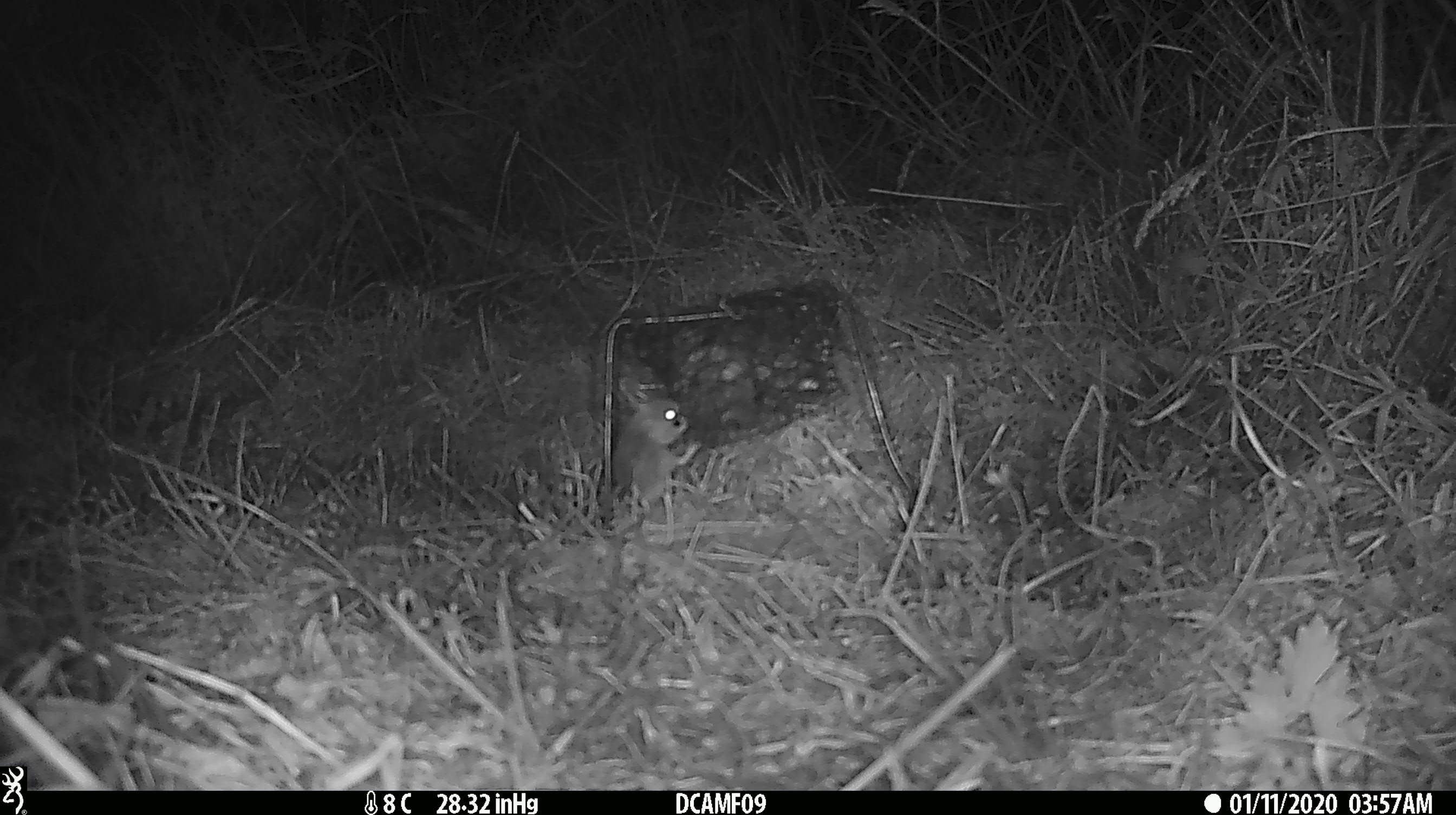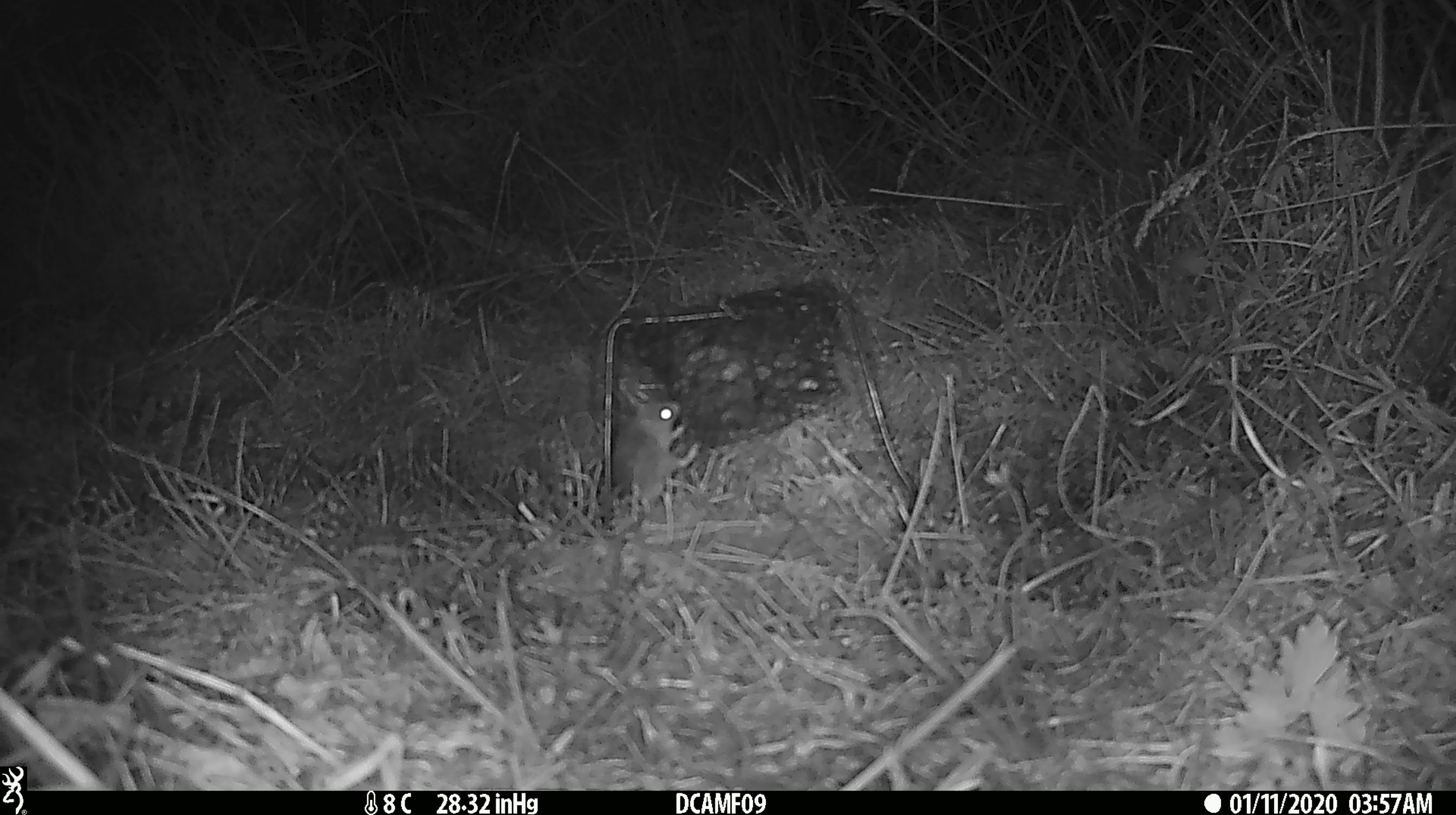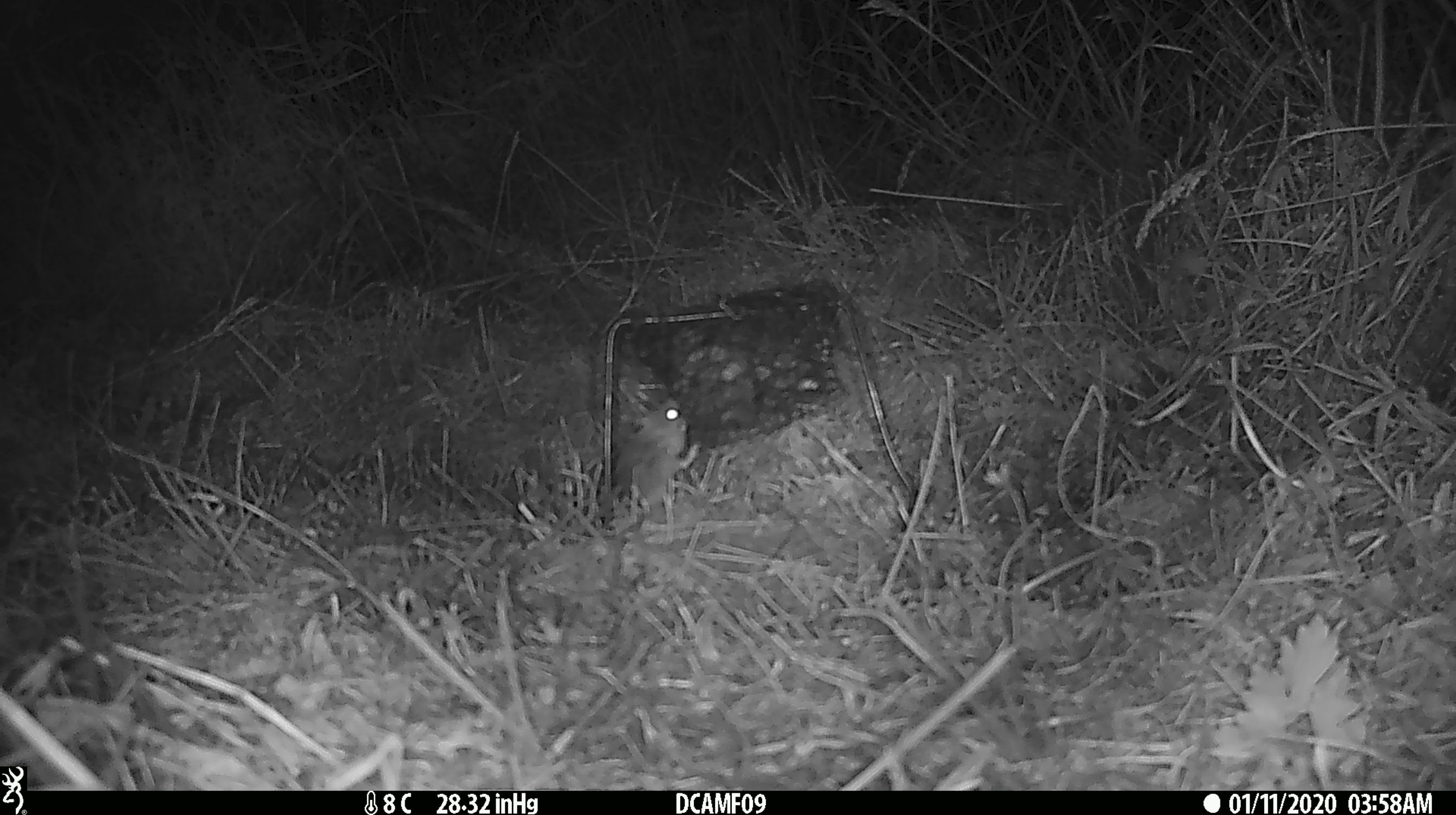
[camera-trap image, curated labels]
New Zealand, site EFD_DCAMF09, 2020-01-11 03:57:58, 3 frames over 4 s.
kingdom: Animalia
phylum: Chordata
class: Mammalia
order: Rodentia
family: Muridae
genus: Mus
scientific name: Mus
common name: mouse